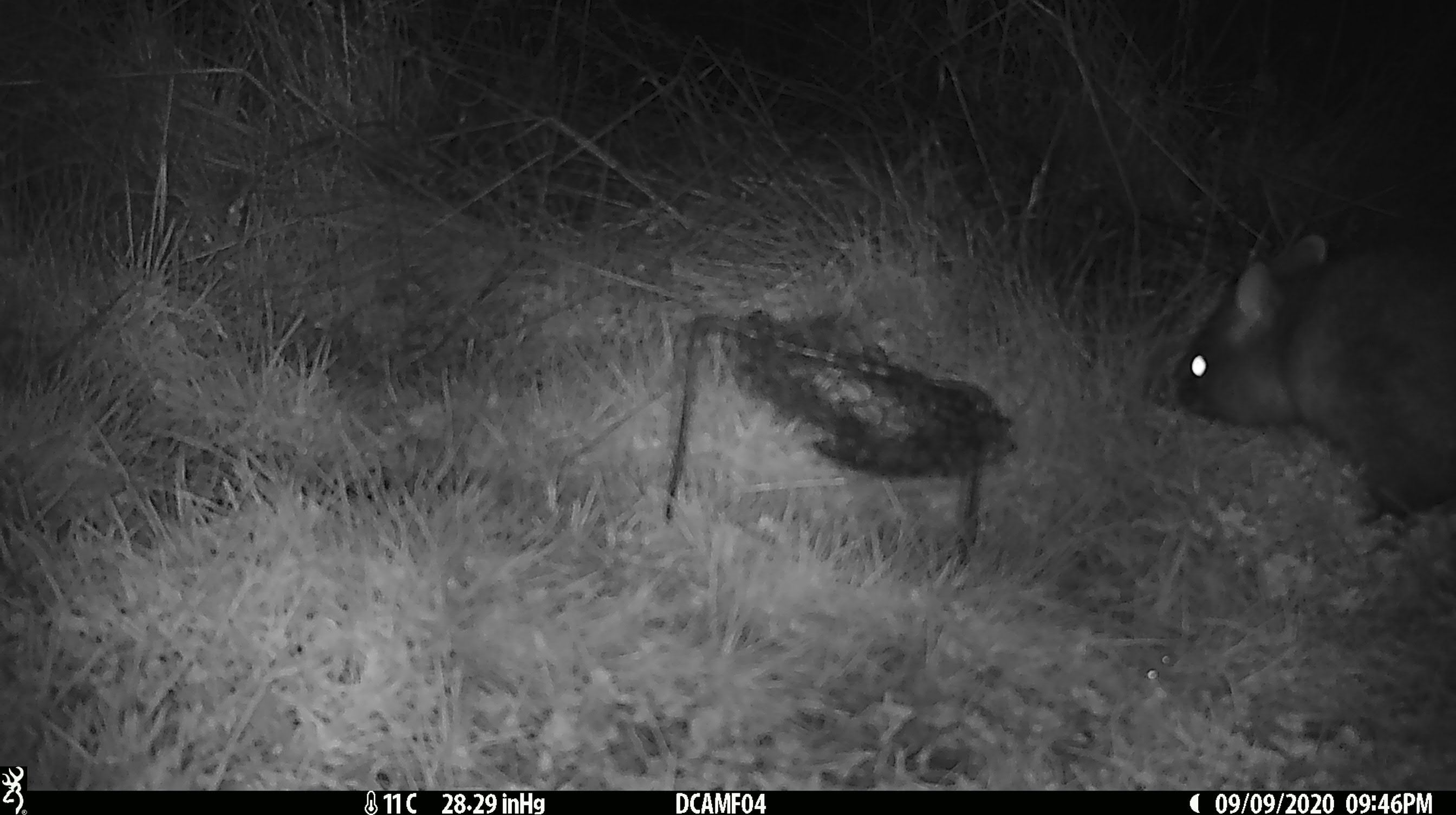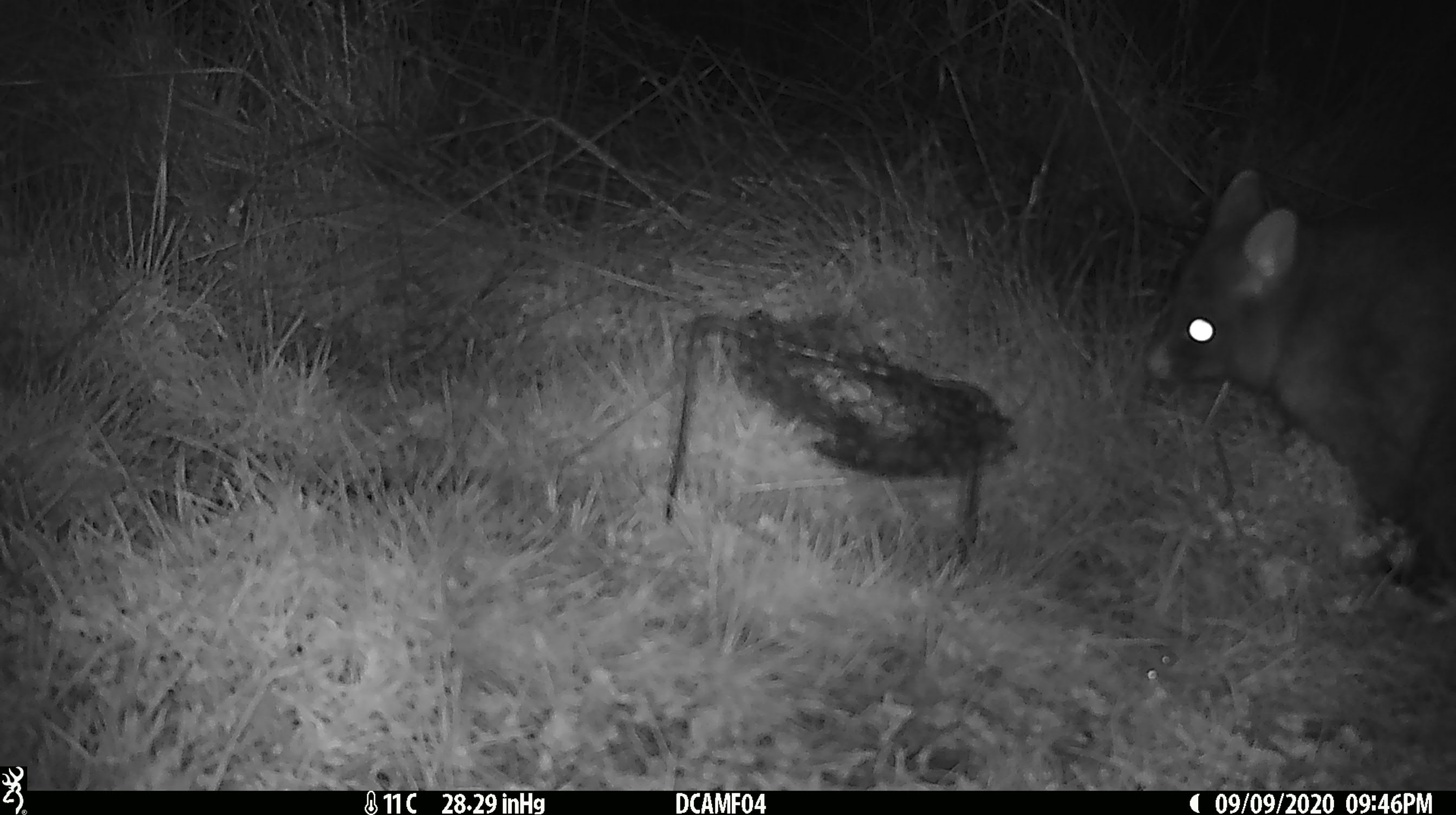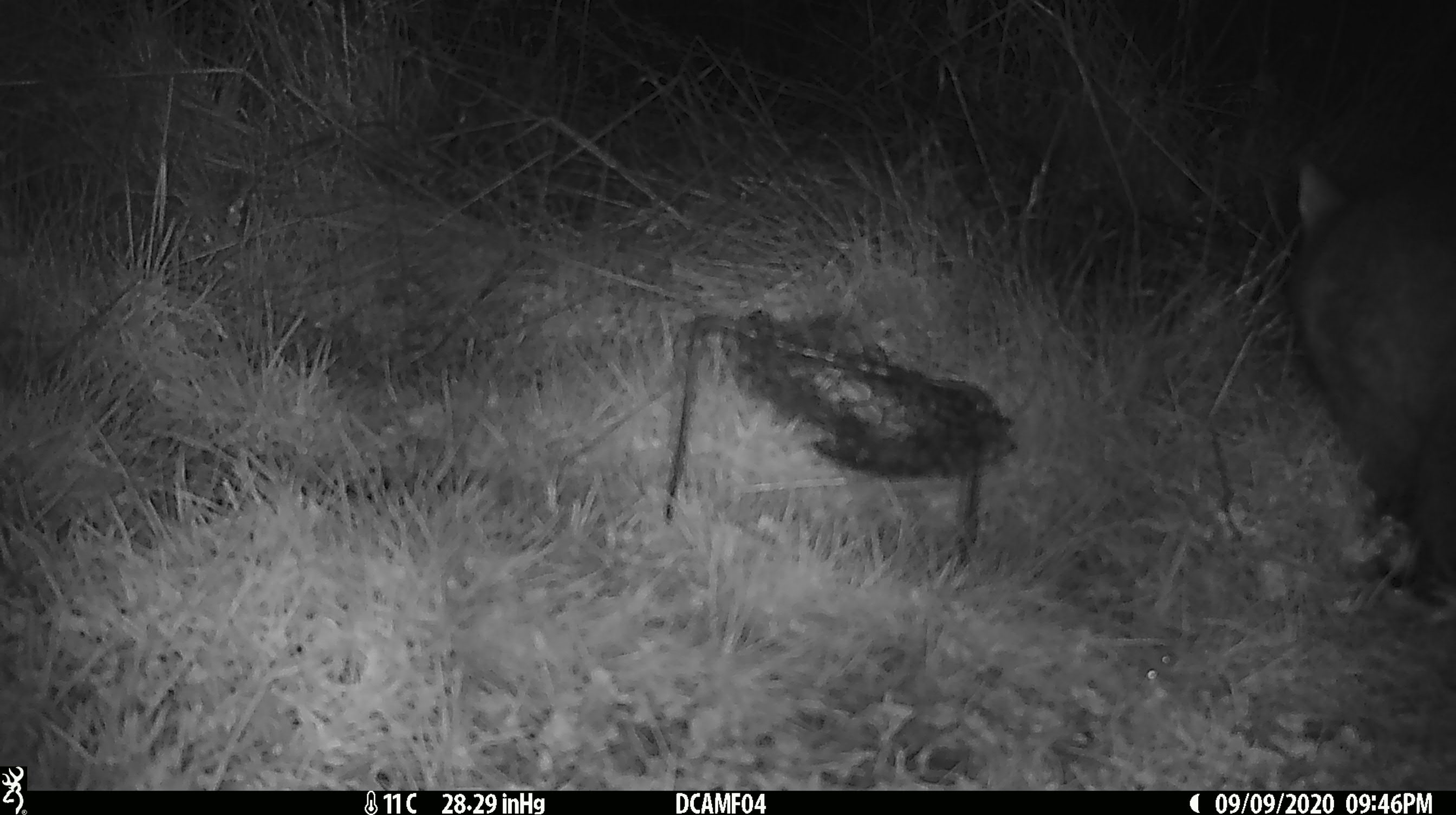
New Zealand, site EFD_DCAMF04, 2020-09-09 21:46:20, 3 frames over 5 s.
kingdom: Animalia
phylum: Chordata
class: Mammalia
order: Diprotodontia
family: Phalangeridae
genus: Trichosurus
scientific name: Trichosurus vulpecula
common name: common brushtail possum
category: possum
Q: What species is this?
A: Possum (common brushtail possum) (Trichosurus vulpecula).